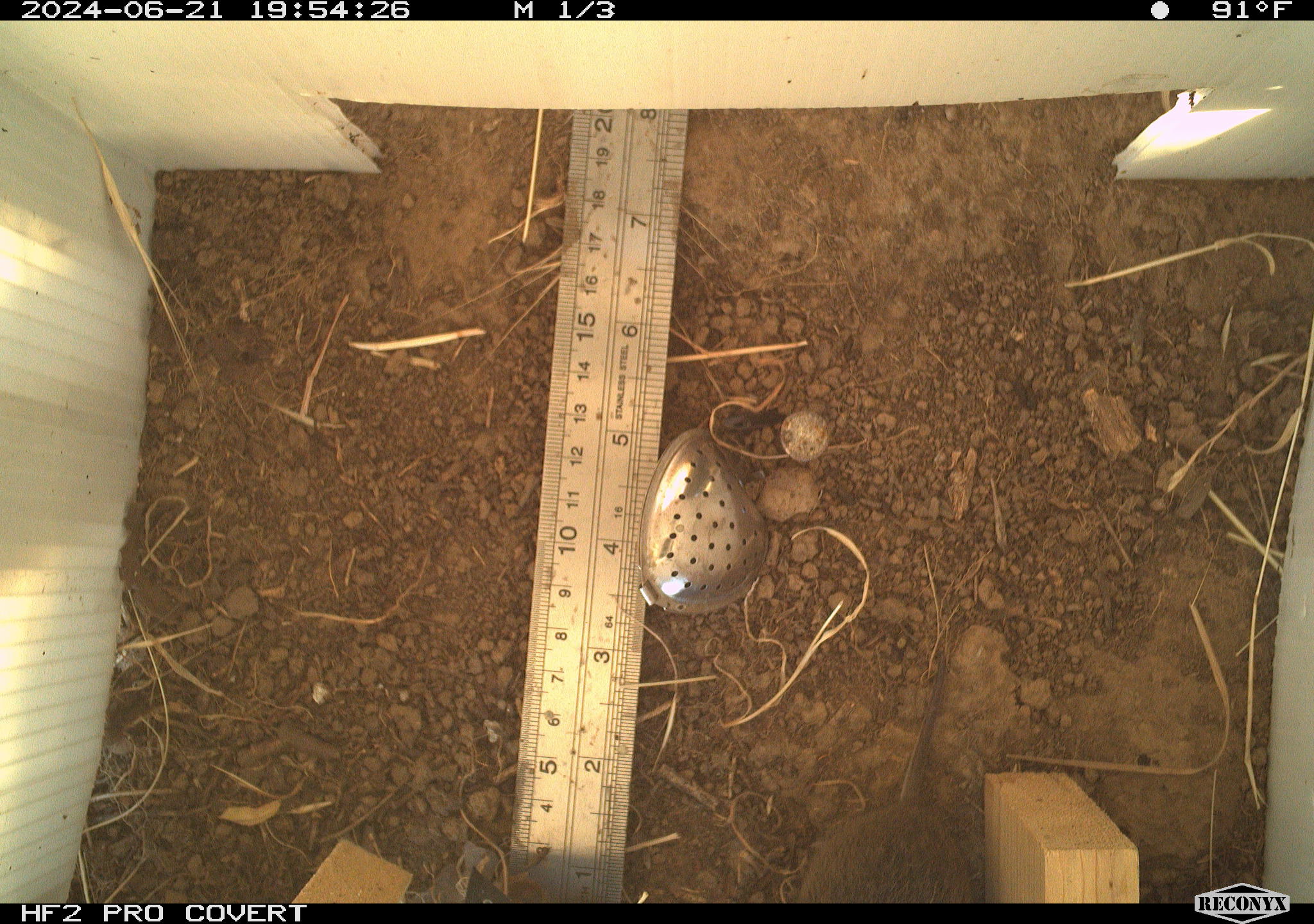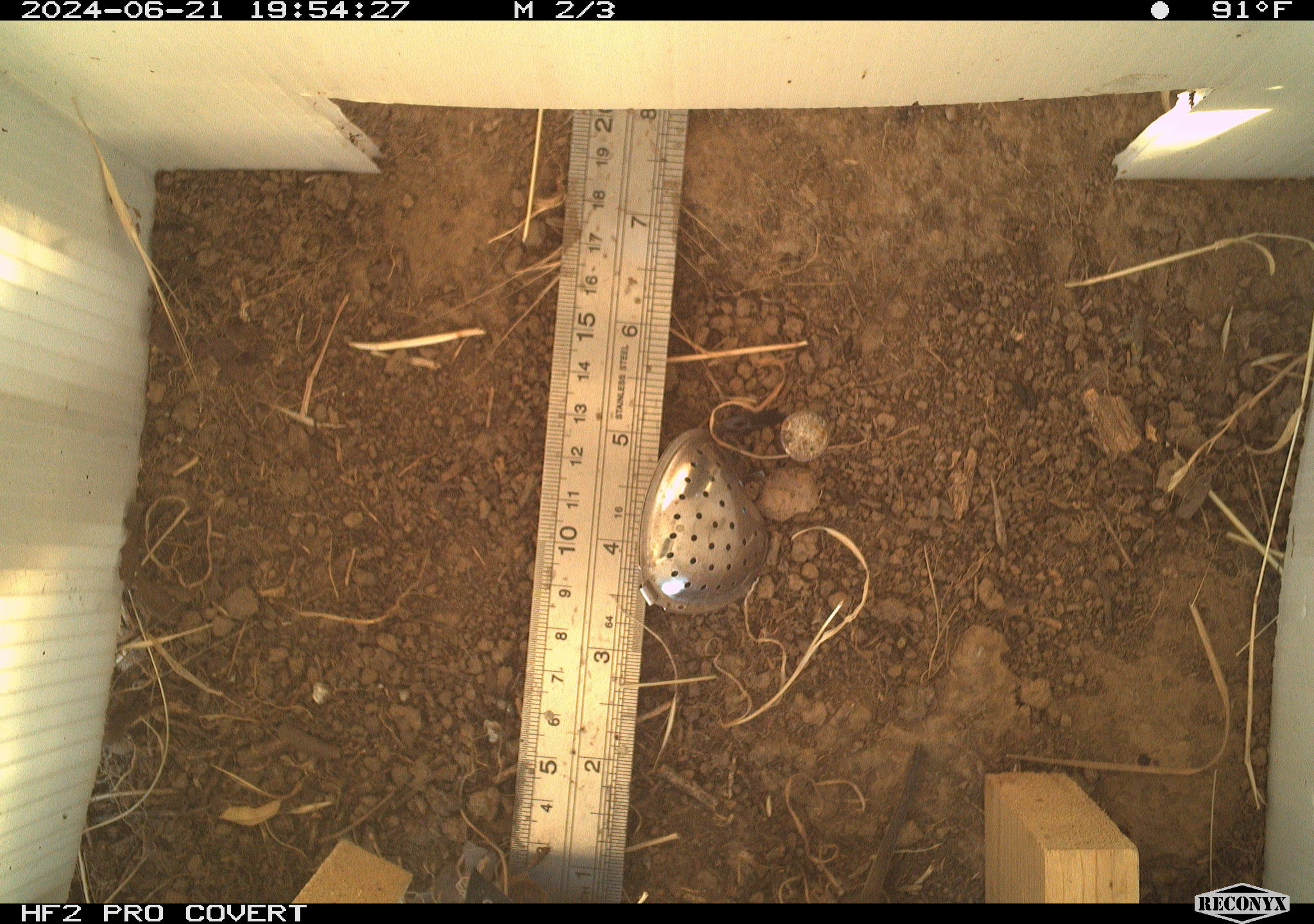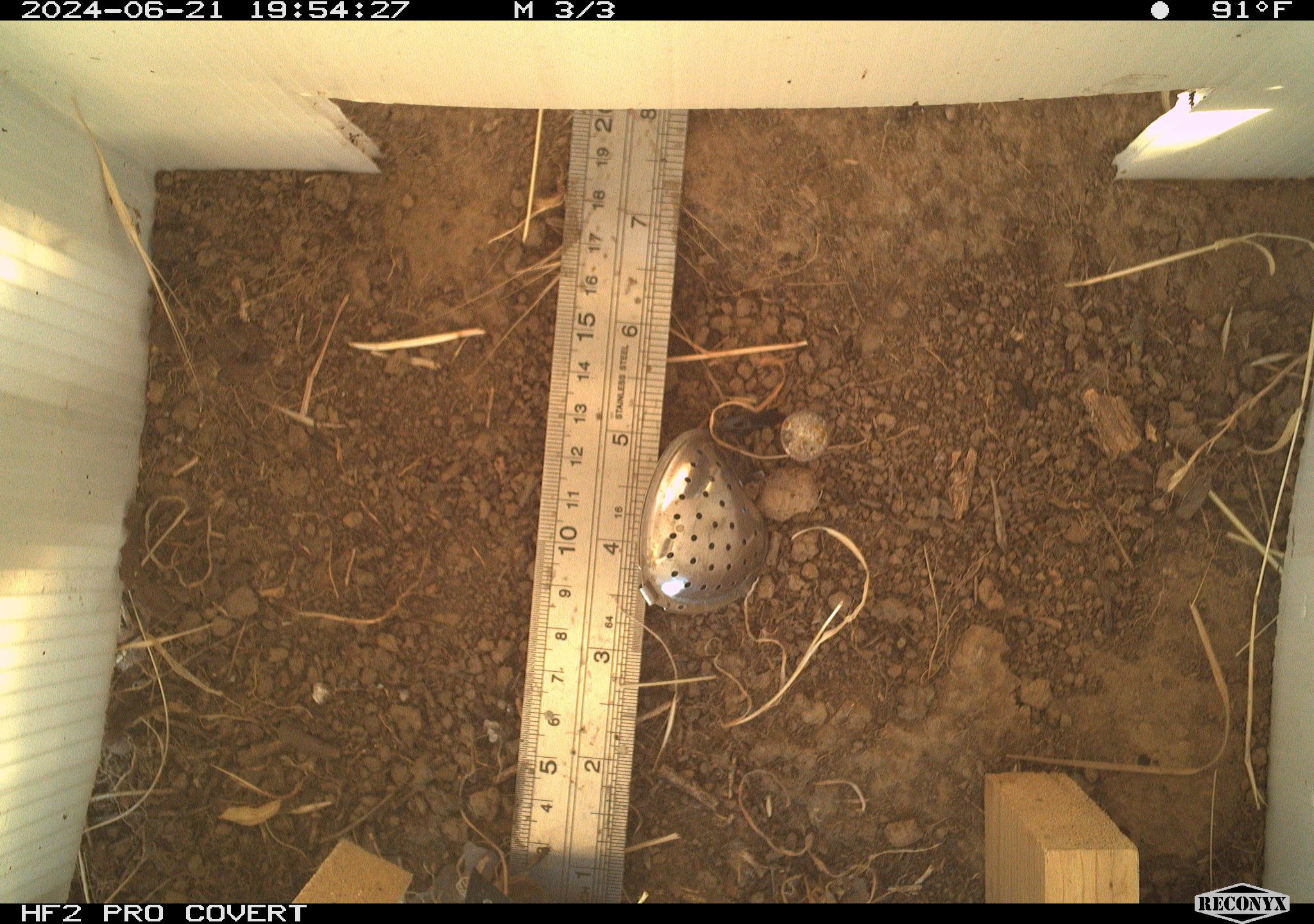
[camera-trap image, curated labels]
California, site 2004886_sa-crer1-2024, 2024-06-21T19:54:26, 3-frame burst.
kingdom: Animalia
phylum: Chordata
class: Mammalia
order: Rodentia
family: Cricetidae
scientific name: Arvicolinae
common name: voles, lemmings, and muskrats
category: arvicolinae subfamily